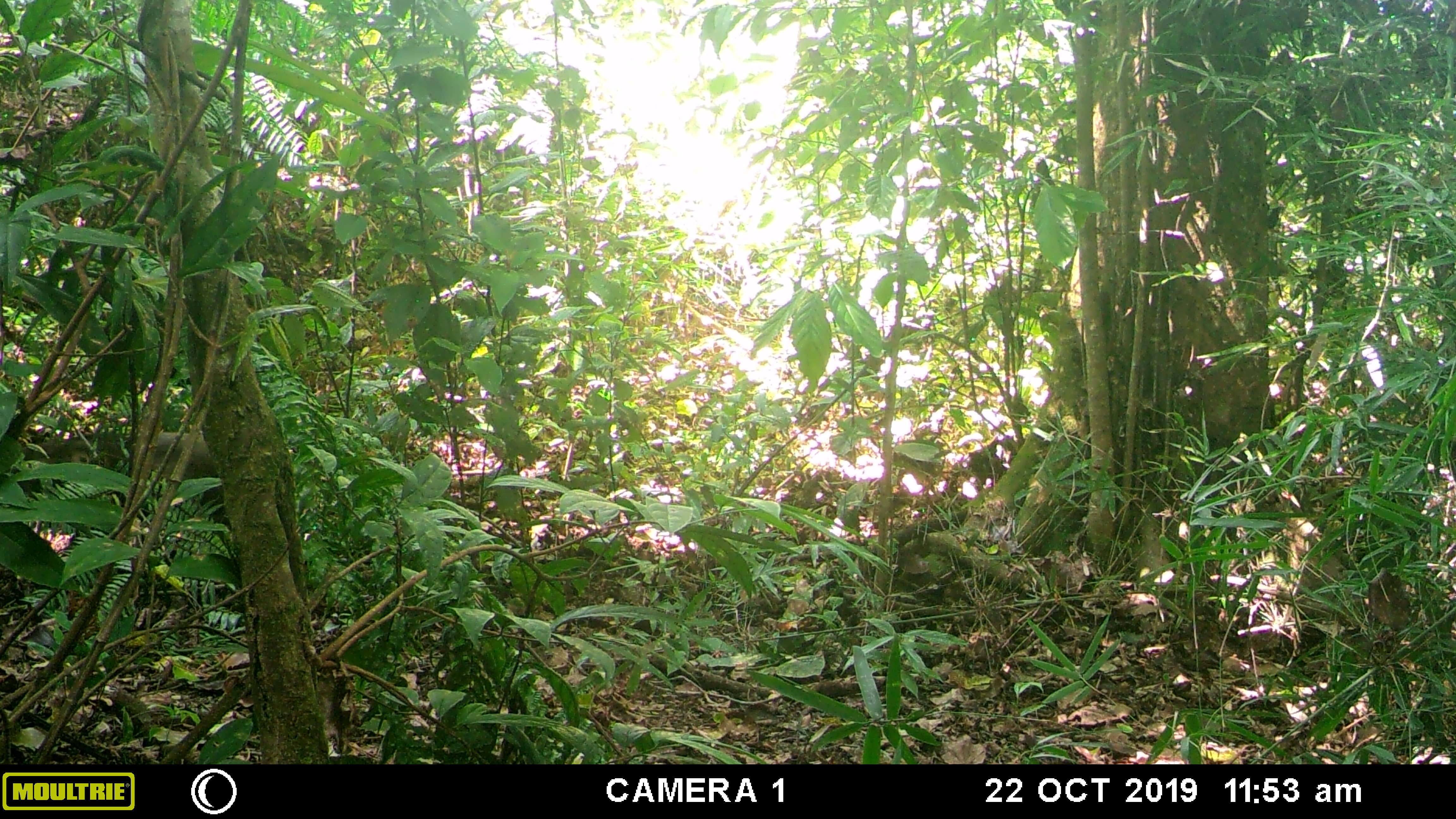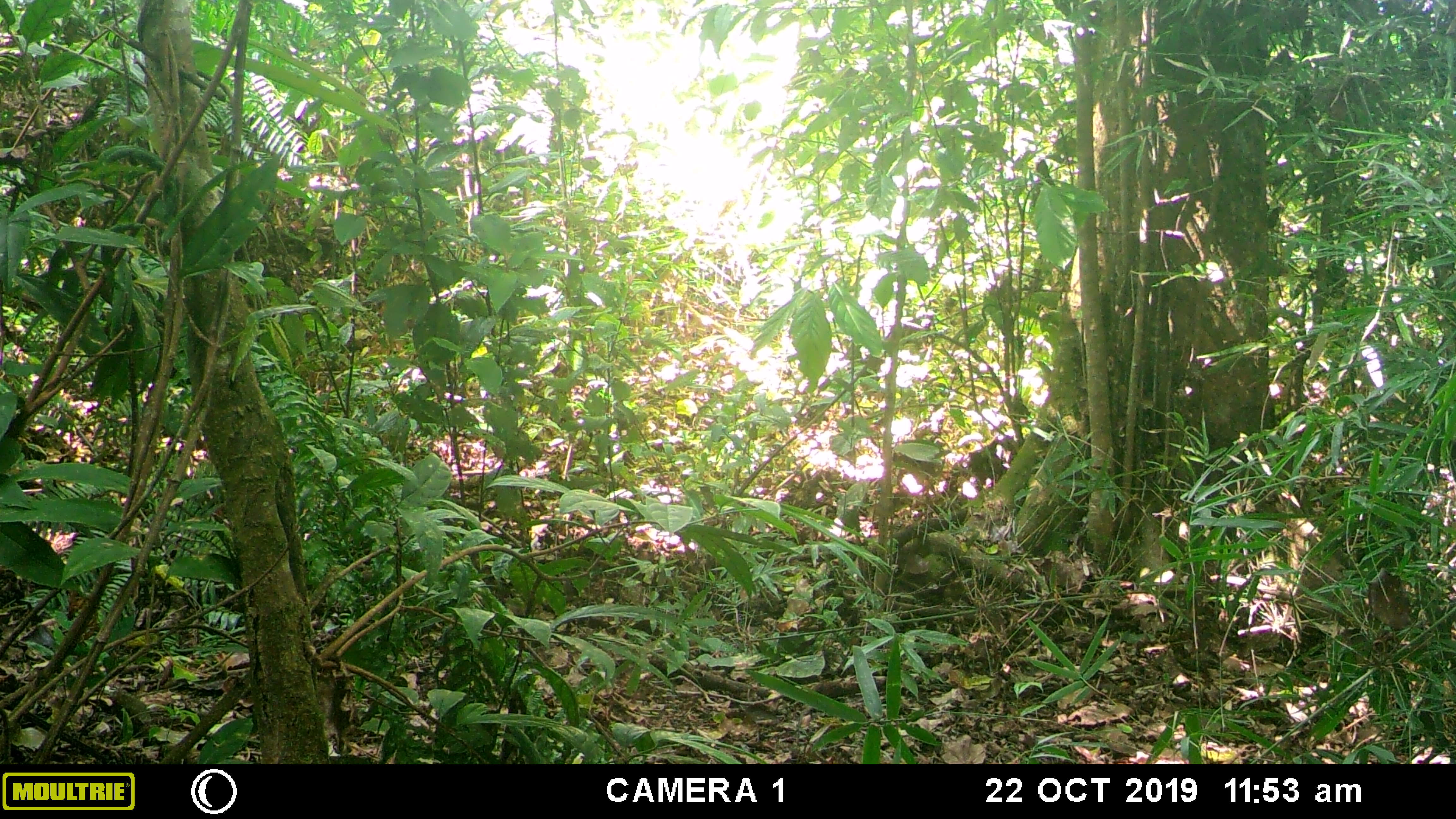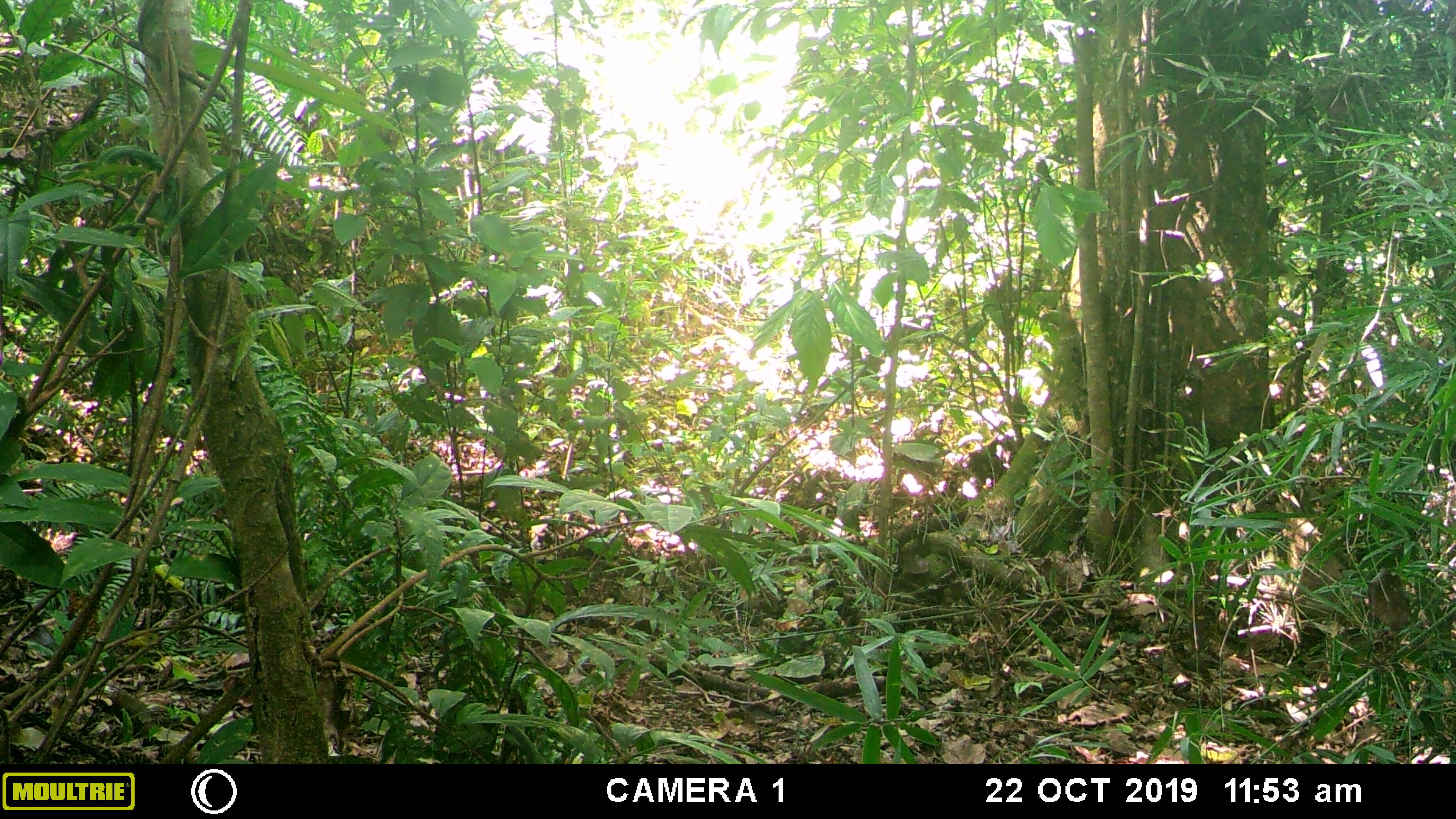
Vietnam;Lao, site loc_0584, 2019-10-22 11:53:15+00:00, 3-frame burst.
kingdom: Animalia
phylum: Chordata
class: Mammalia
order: Artiodactyla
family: Suidae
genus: Sus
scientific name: Sus scrofa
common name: eurasian wild pig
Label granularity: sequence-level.